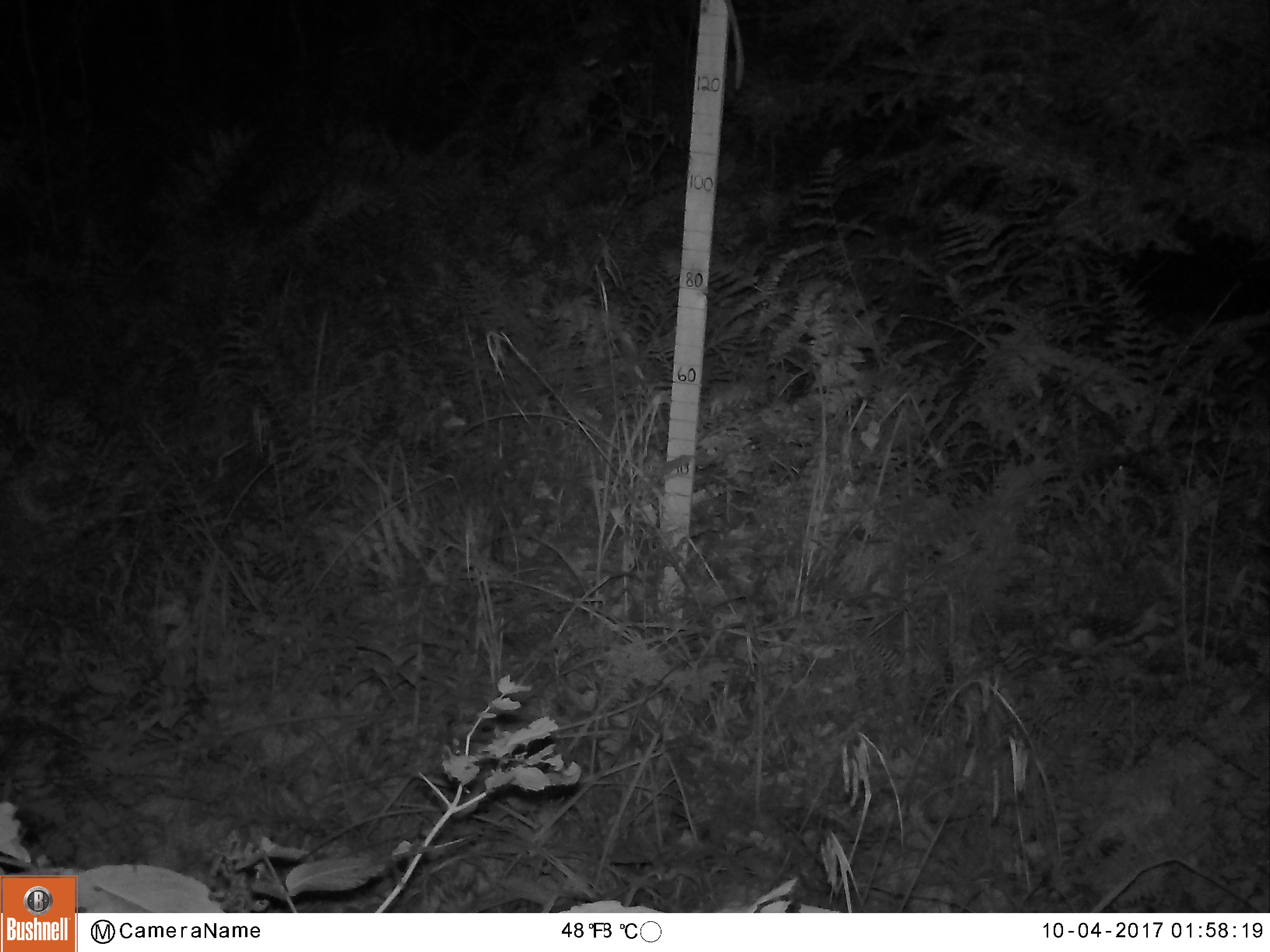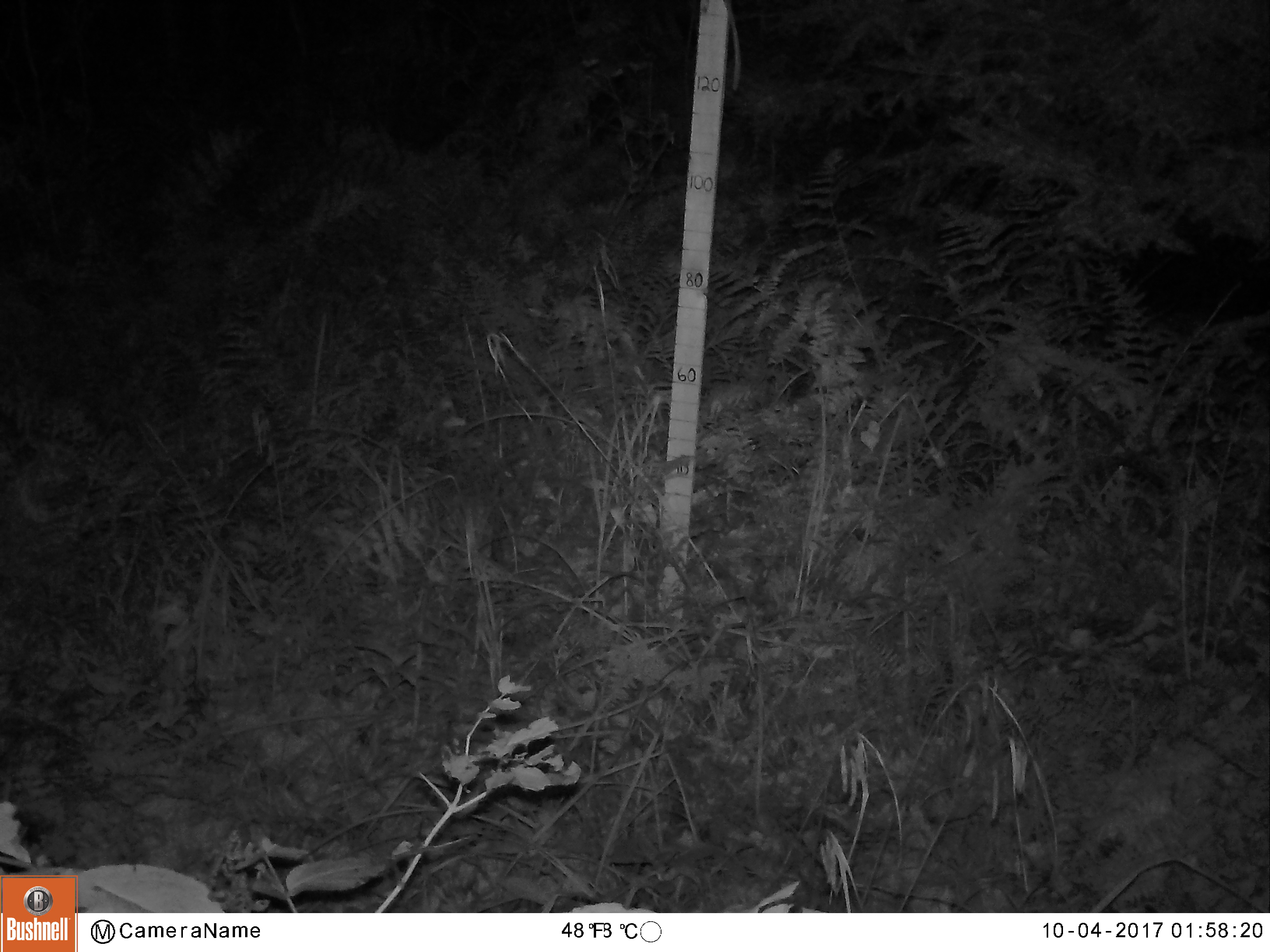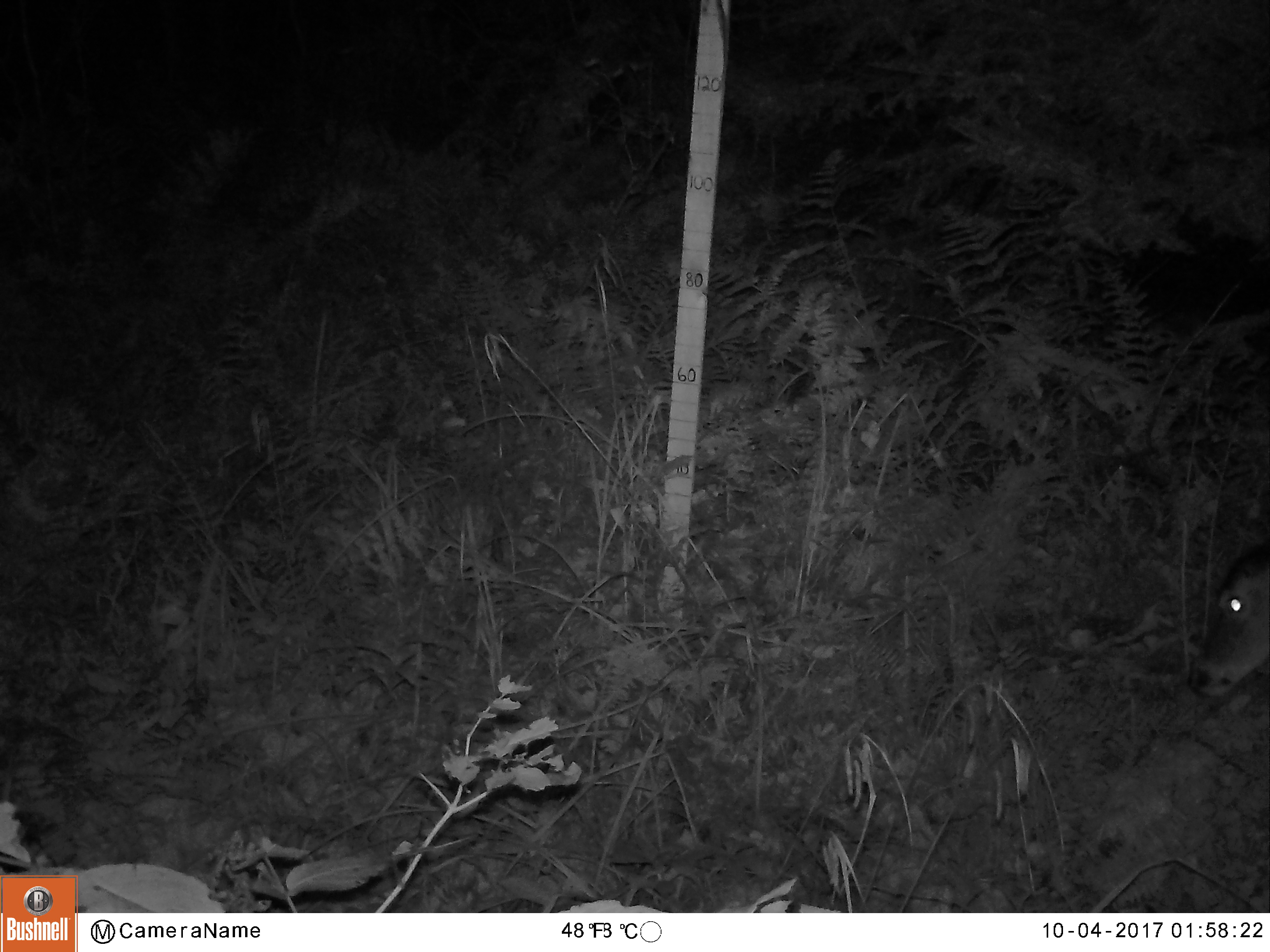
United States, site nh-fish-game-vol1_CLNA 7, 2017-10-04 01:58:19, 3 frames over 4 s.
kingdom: Animalia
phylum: Chordata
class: Mammalia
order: Artiodactyla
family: Cervidae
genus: Odocoileus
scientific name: Odocoileus virginianus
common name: white-tailed deer